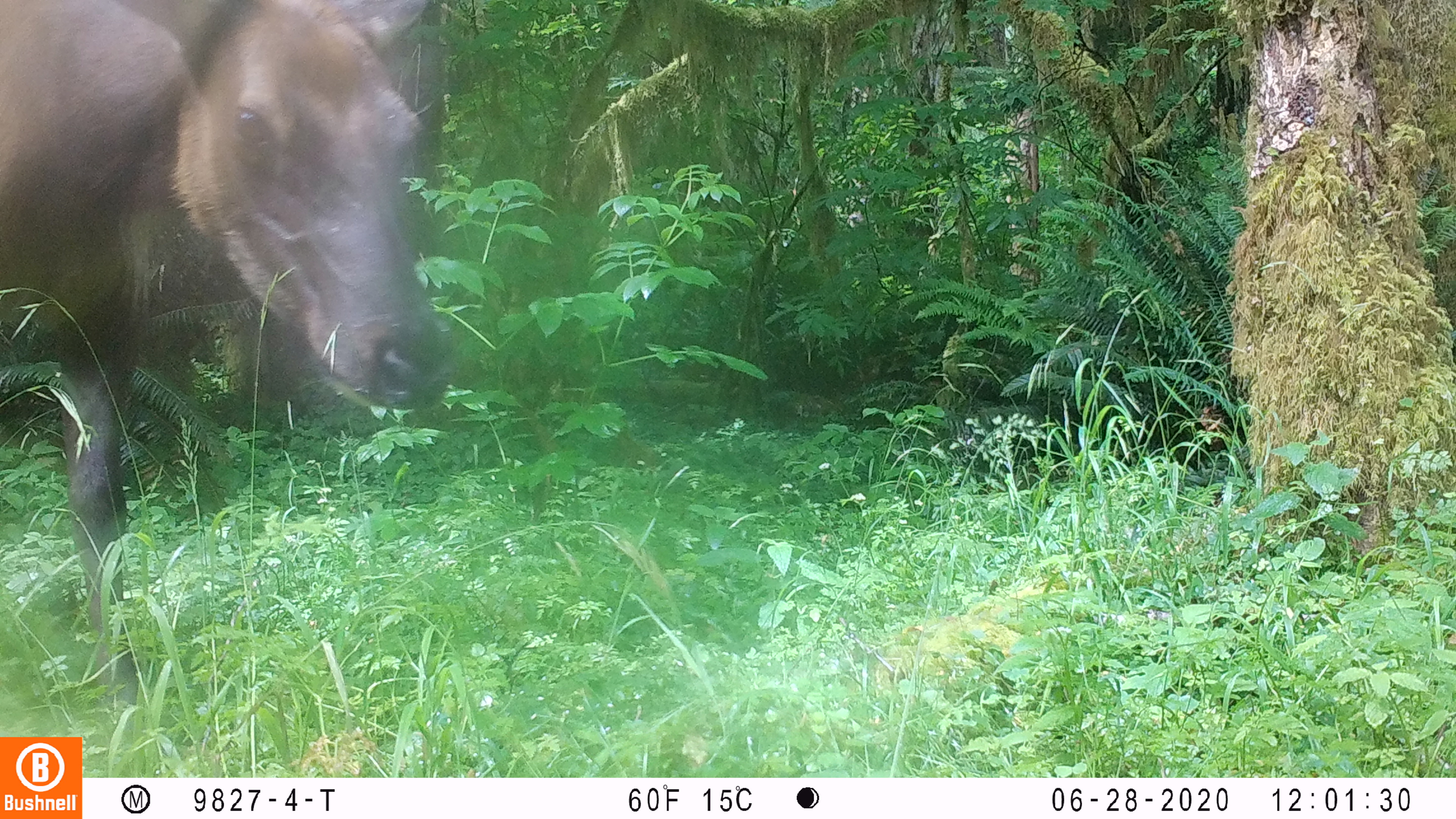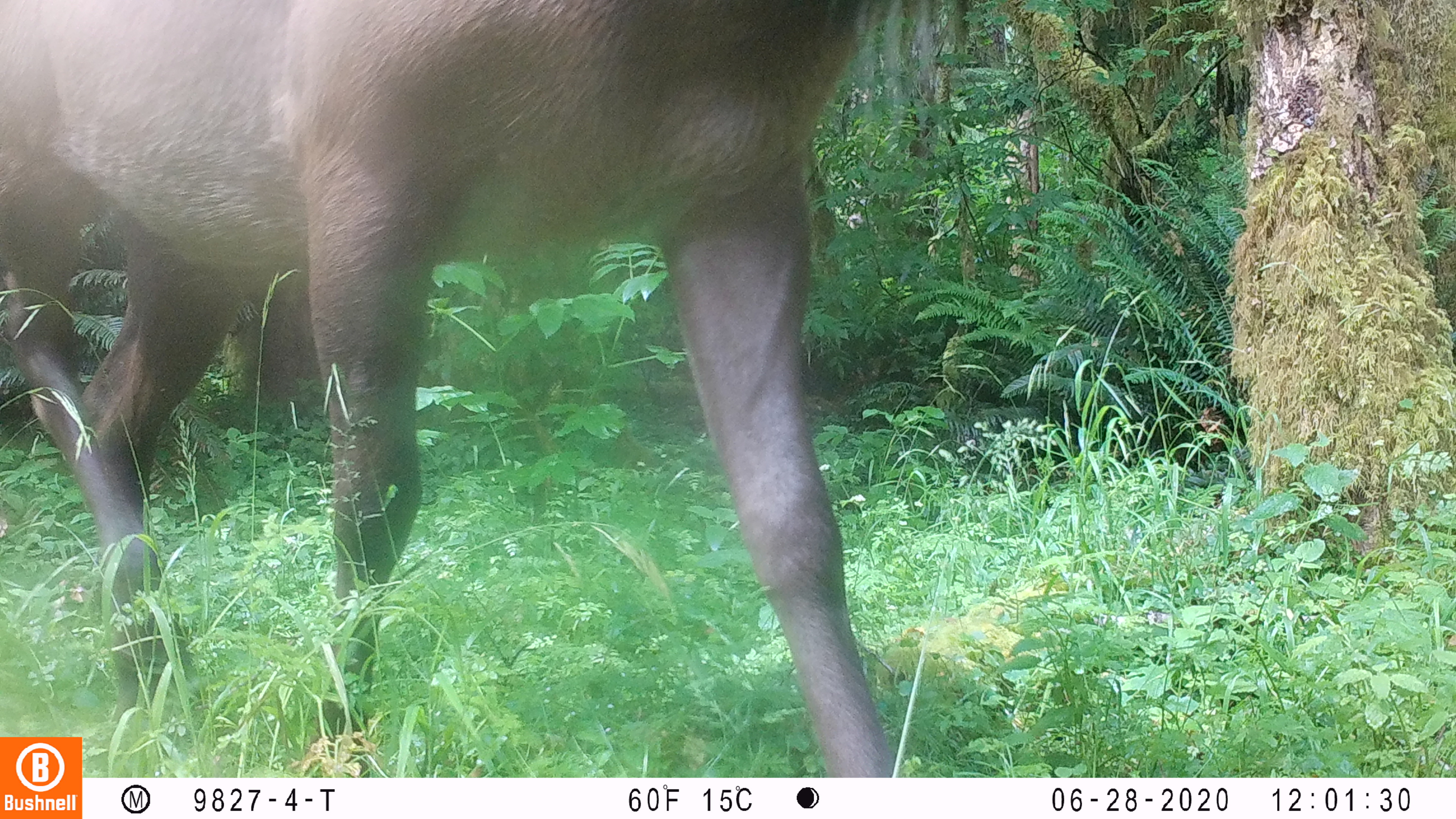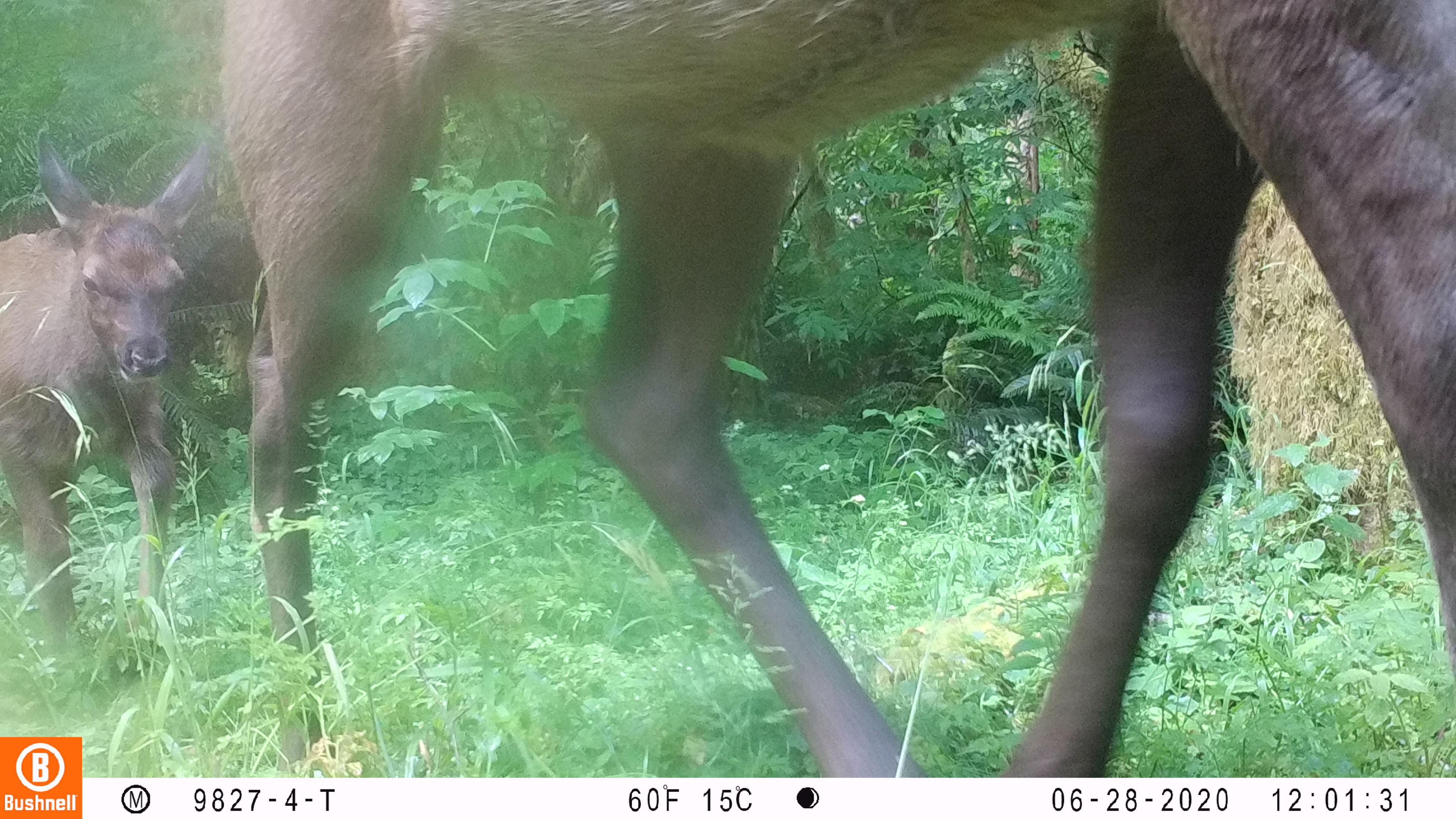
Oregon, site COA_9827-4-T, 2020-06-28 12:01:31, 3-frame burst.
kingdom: Animalia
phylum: Chordata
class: Mammalia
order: Artiodactyla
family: Cervidae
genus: Cervus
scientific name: Cervus canadensis roosevelti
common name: roosevelt elk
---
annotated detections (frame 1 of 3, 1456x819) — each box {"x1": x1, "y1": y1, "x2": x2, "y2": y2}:
roosevelt elk: {"x1": 2, "y1": 0, "x2": 457, "y2": 702}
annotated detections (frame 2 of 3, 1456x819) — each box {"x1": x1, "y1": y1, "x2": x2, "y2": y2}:
roosevelt elk: {"x1": 0, "y1": 0, "x2": 975, "y2": 728}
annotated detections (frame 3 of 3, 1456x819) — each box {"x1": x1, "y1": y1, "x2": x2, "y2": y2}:
roosevelt elk: {"x1": 213, "y1": 0, "x2": 1451, "y2": 770}; {"x1": 0, "y1": 118, "x2": 220, "y2": 658}